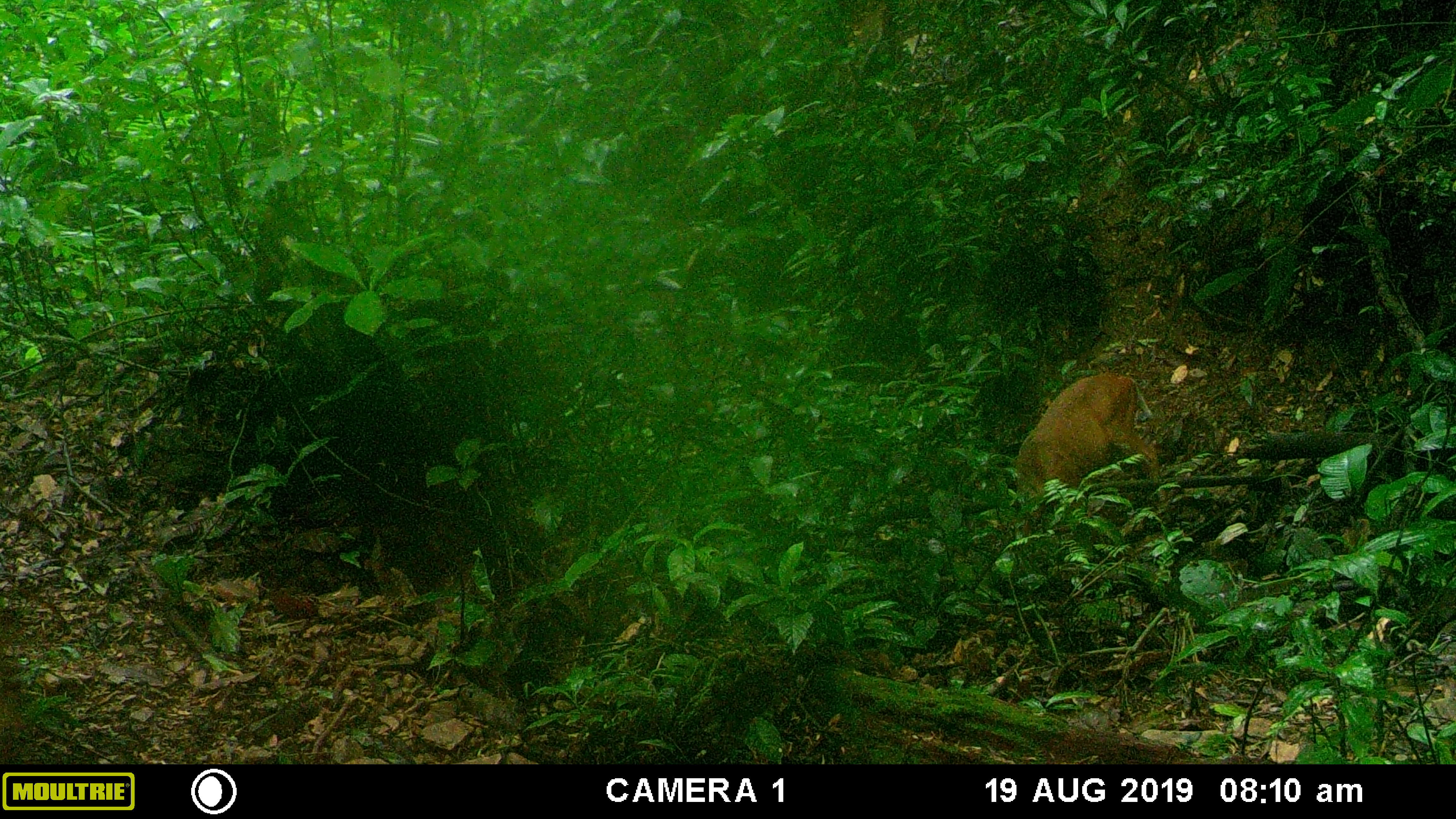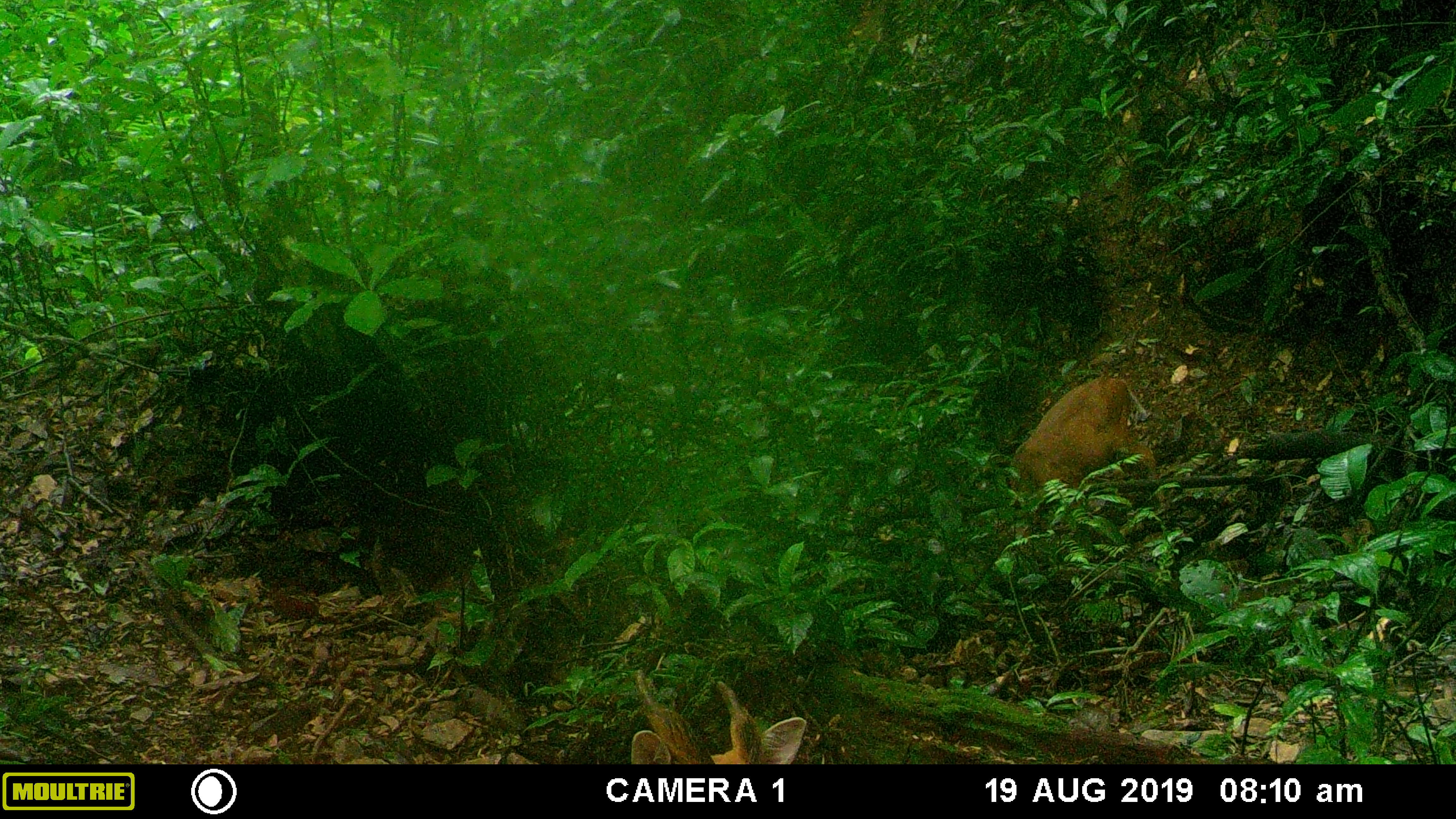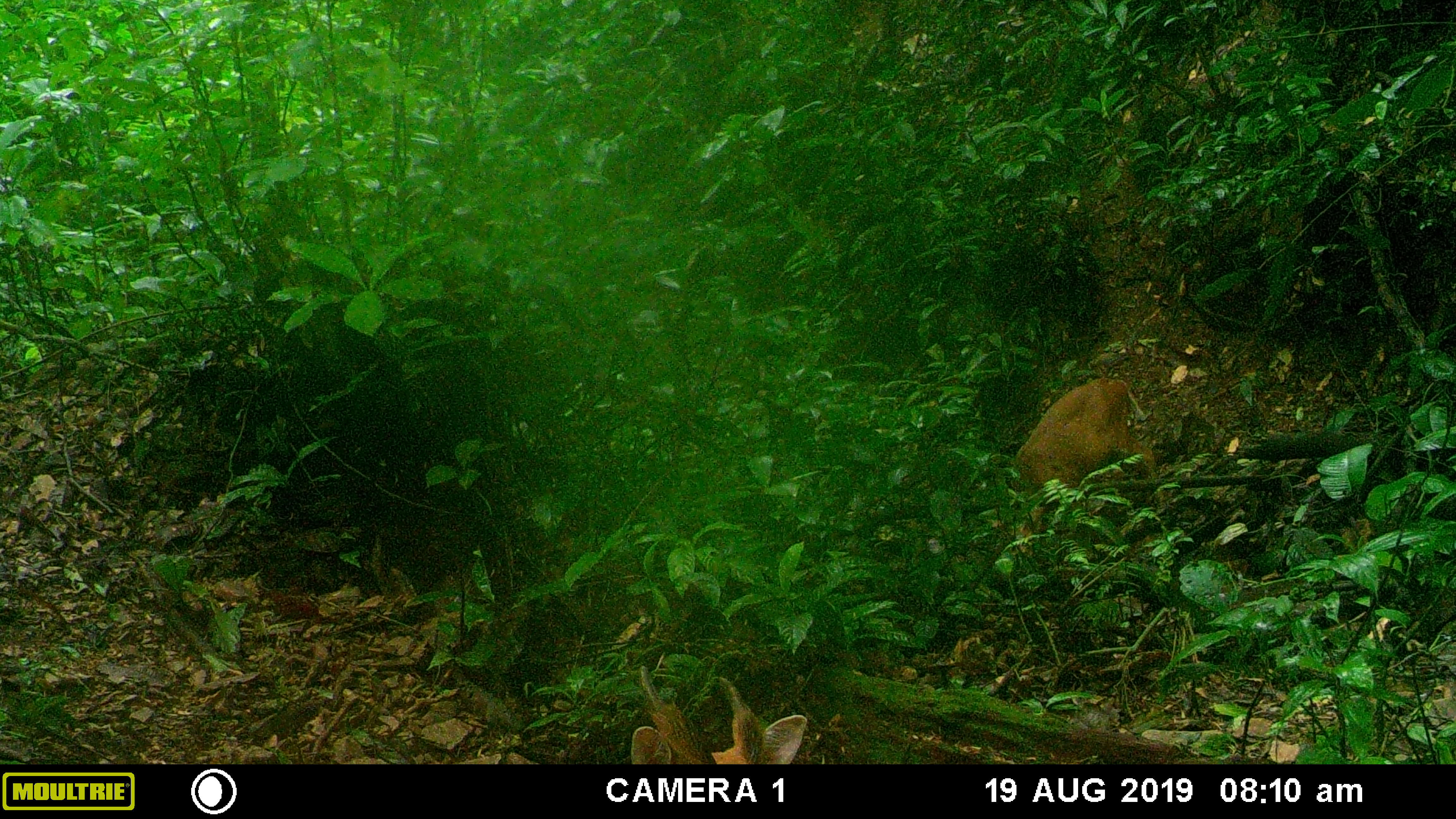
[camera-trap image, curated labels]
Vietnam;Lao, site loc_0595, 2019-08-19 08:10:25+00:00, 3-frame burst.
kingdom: Animalia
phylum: Chordata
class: Mammalia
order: Artiodactyla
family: Cervidae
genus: Muntiacus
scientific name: Muntiacus muntjak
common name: red muntjac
Red muntjac (Muntiacus muntjak). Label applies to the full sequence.